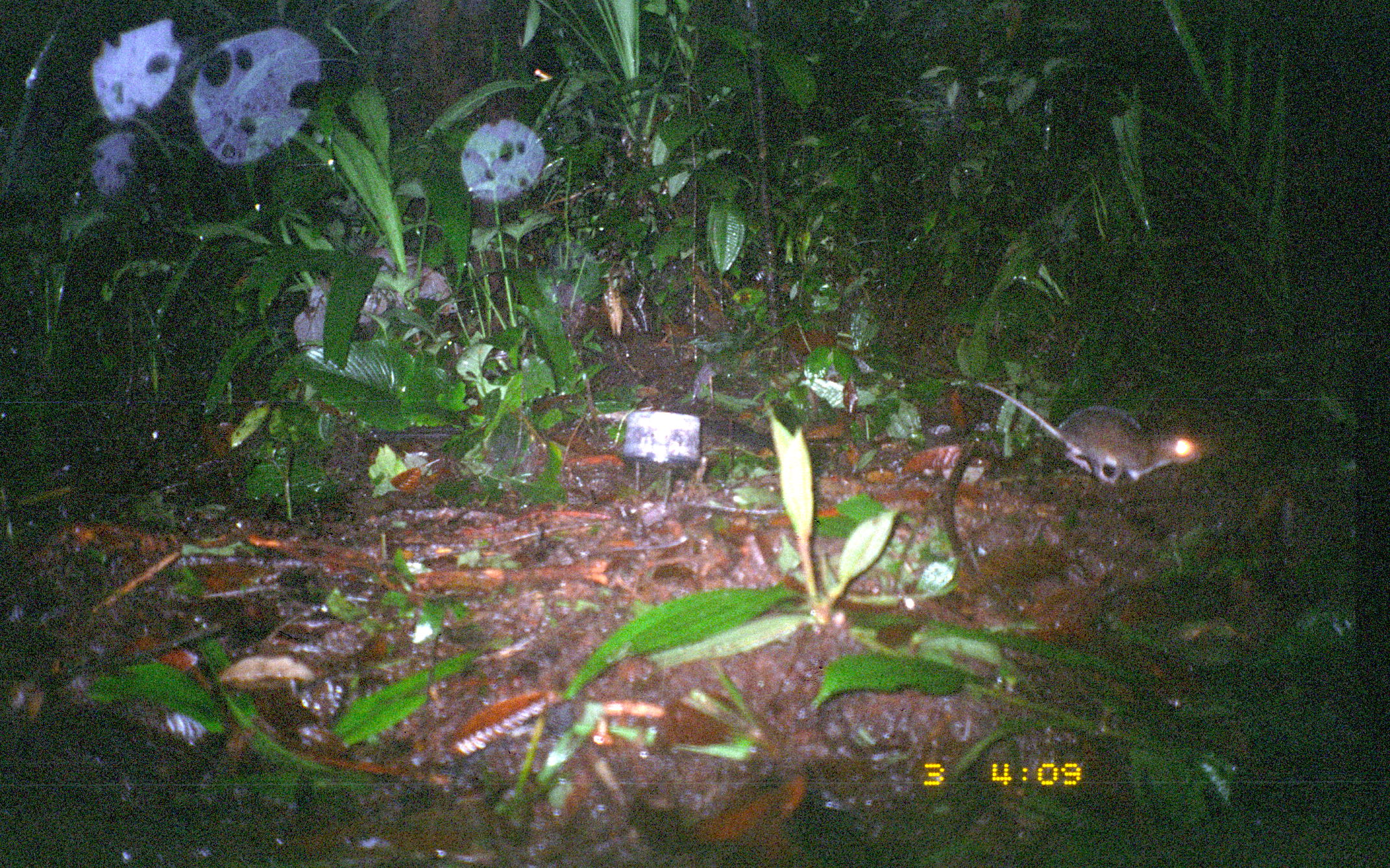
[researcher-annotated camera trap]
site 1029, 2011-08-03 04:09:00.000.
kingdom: Animalia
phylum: Chordata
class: Mammalia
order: Rodentia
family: Echimyidae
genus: Proechimys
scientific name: Proechimys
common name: south american spiny rats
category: proechimys sp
Proechimys sp (south american spiny rats) (Proechimys).